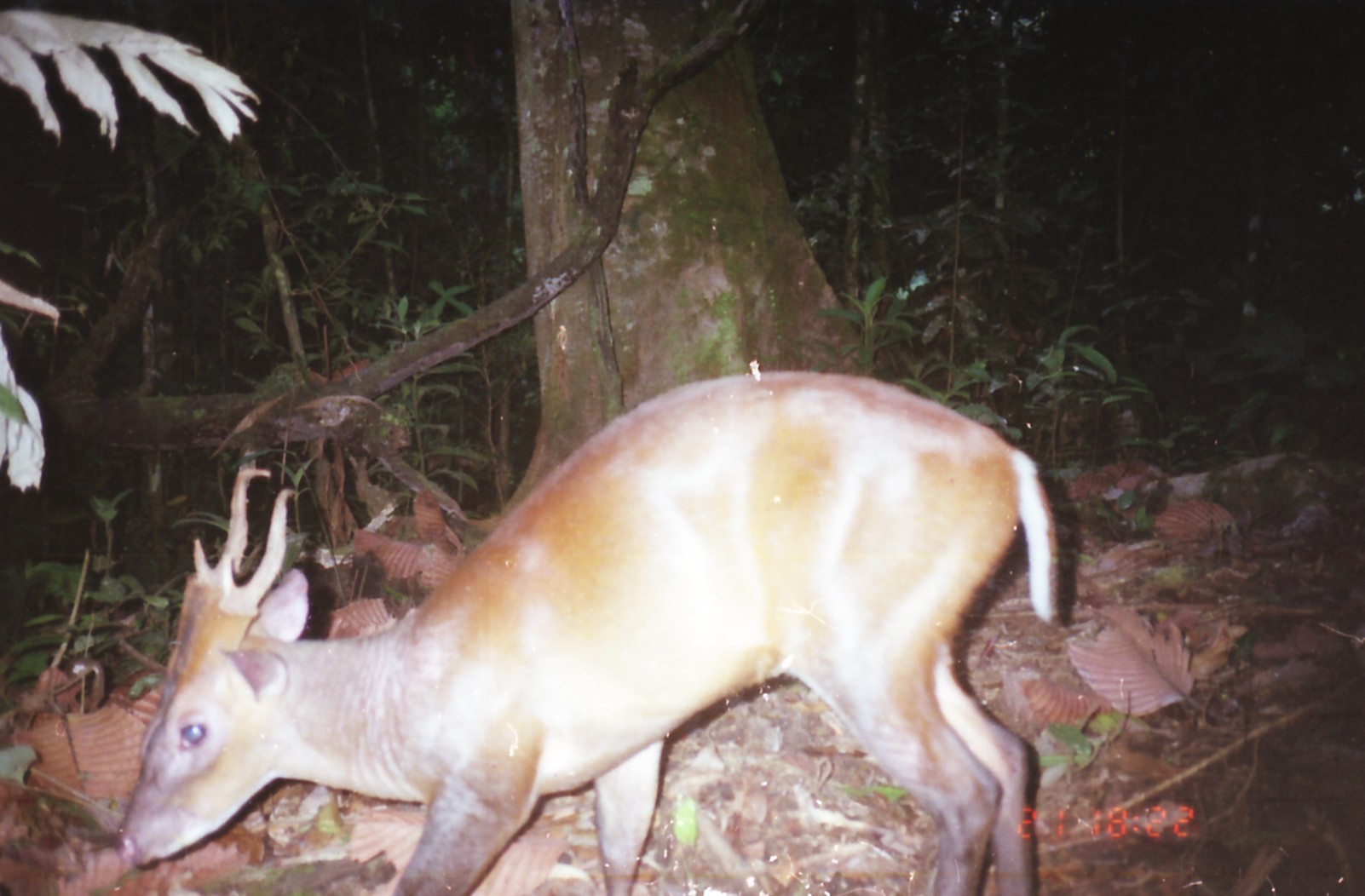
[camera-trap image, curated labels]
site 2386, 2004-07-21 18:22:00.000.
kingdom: Animalia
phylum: Chordata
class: Mammalia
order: Artiodactyla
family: Cervidae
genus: Muntiacus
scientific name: Muntiacus muntjak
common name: southern red muntjac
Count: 1.